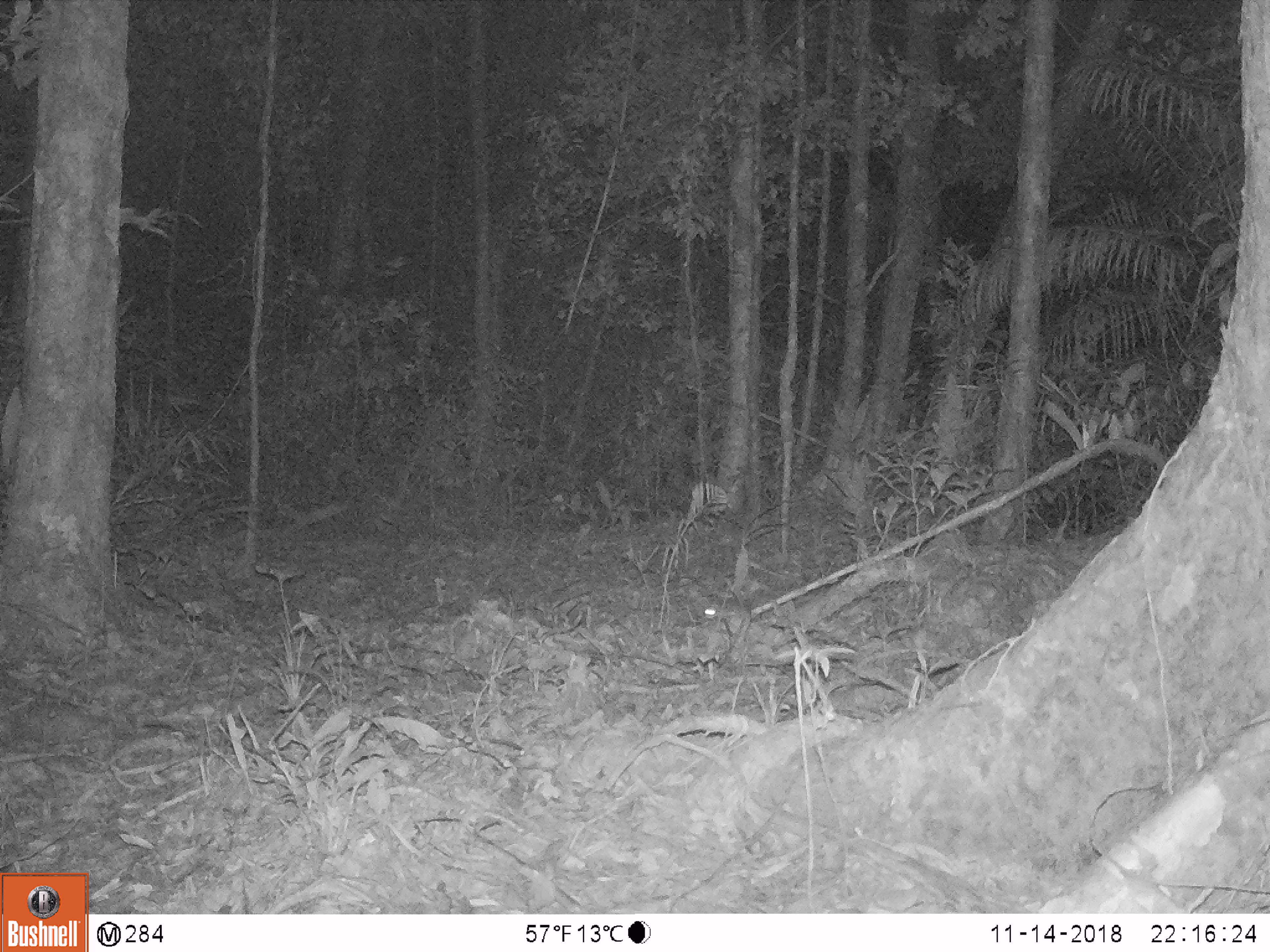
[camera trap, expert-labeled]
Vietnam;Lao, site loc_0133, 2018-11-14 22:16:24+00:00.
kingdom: Animalia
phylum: Chordata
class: Mammalia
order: Rodentia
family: Muridae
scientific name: Muridae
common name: old-world mice and rats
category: unidentified murid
Unidentified murid (old-world mice and rats) (Muridae). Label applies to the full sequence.